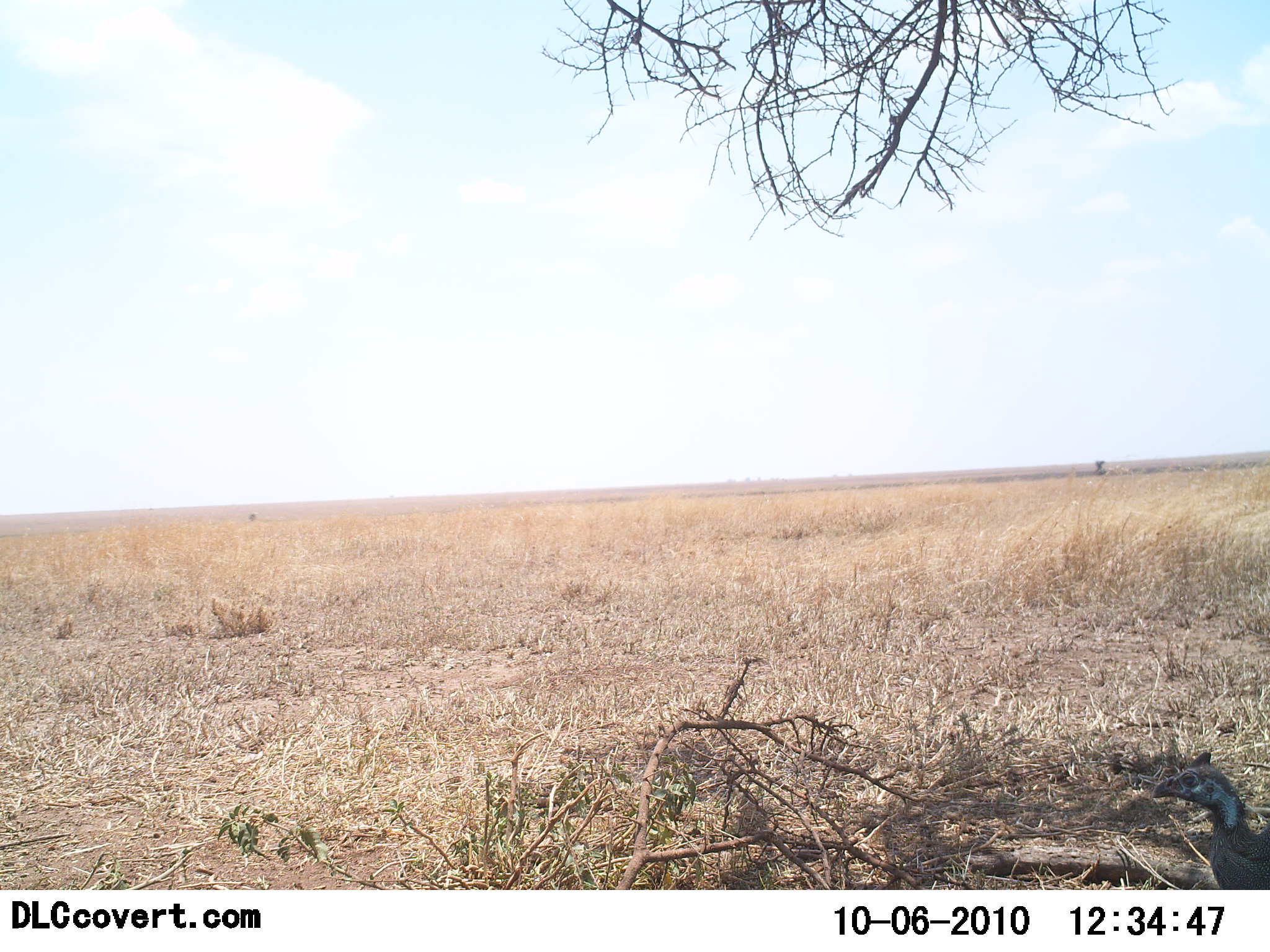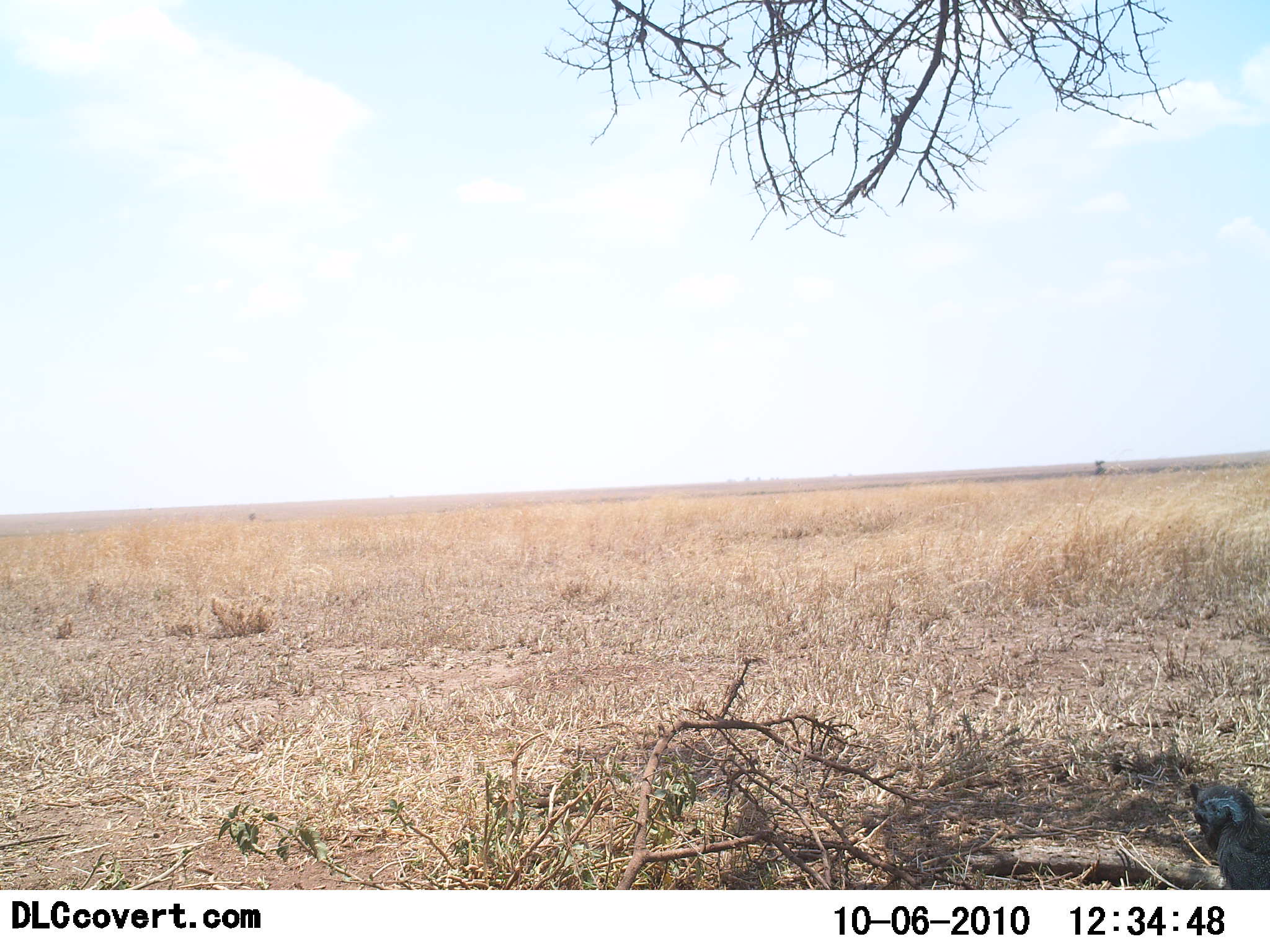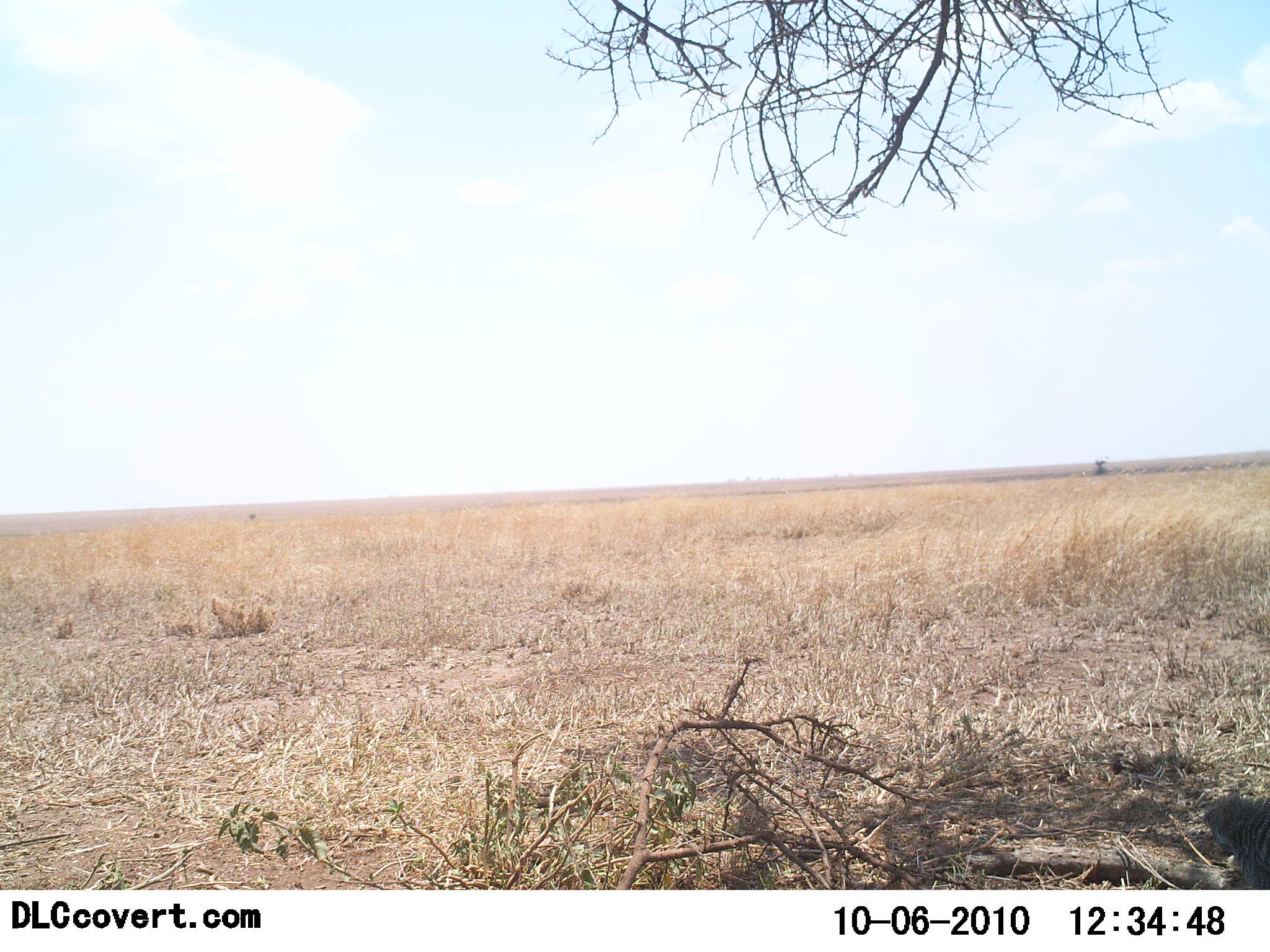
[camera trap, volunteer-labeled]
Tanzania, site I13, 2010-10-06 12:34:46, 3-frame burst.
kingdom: Animalia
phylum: Chordata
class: Aves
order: Galliformes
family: Numididae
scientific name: Numididae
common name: guinea fowl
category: guineafowl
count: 1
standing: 69%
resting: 6%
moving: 31%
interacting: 0%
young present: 0%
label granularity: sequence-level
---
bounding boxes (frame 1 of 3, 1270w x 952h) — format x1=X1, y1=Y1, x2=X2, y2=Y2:
animal: x1=1152, y1=749, x2=1270, y2=889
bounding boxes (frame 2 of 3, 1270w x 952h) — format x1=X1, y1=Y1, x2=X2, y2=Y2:
animal: x1=1186, y1=780, x2=1270, y2=889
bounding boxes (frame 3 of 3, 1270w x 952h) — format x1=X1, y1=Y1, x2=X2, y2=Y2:
animal: x1=1208, y1=790, x2=1270, y2=891